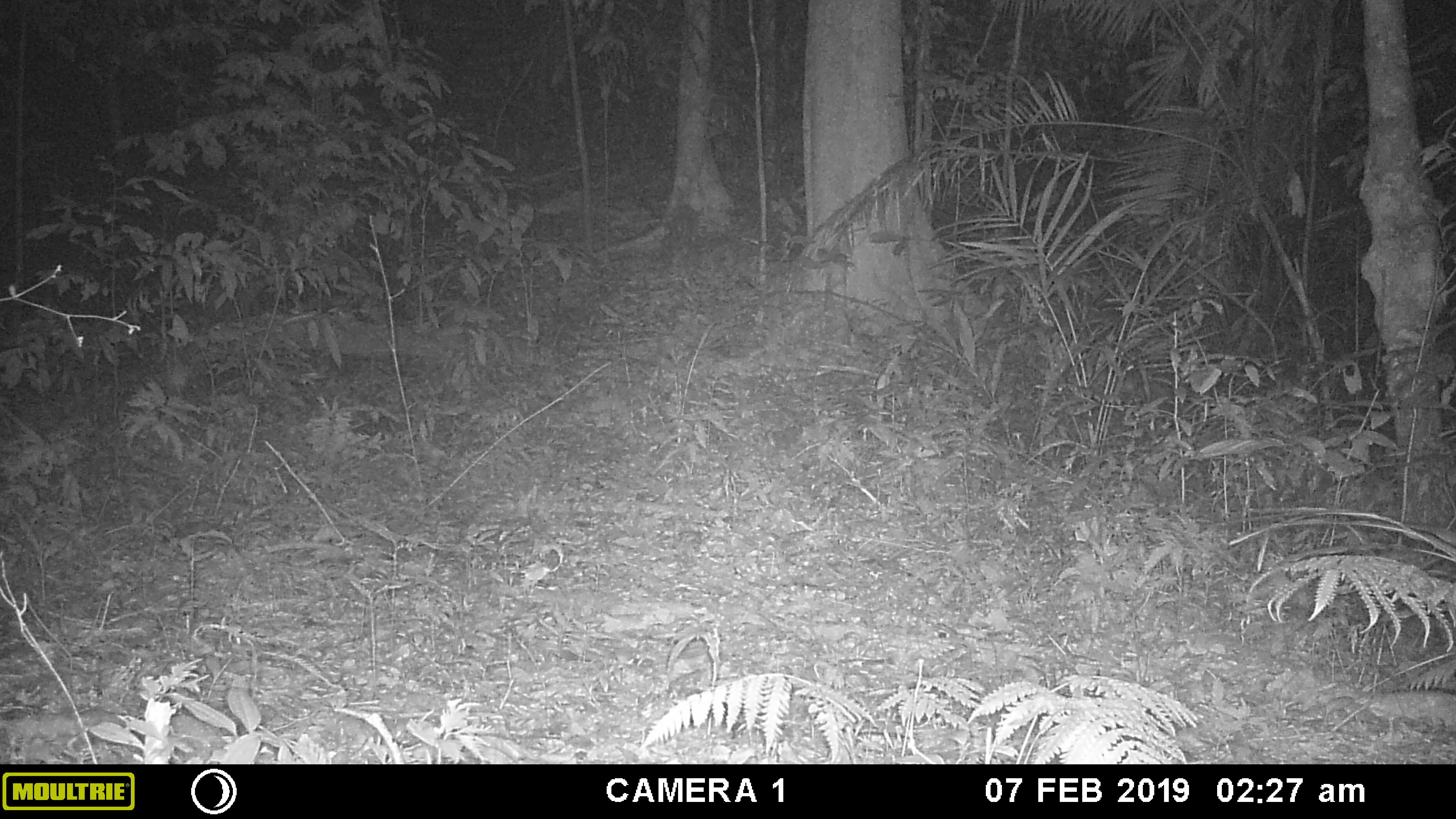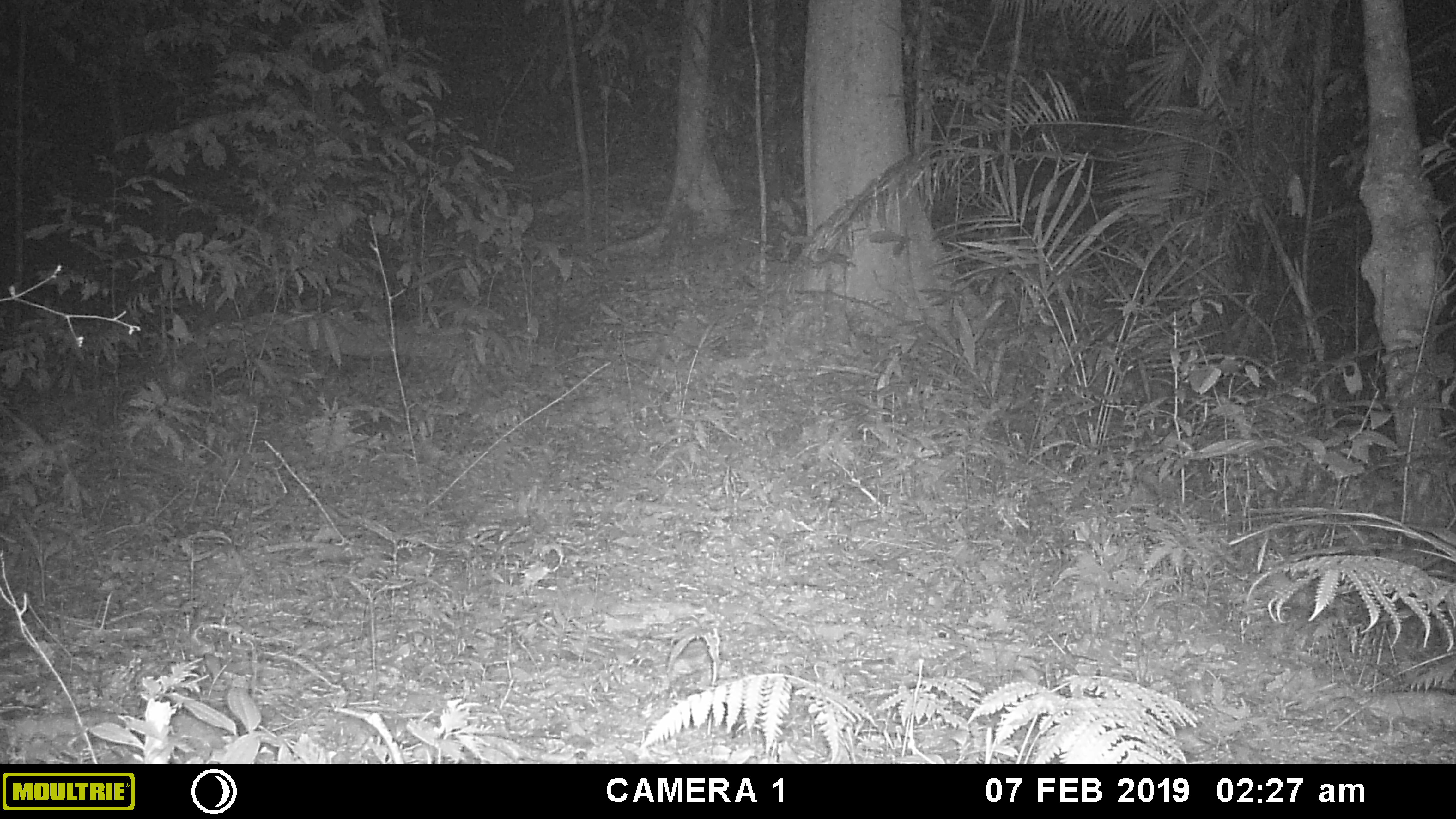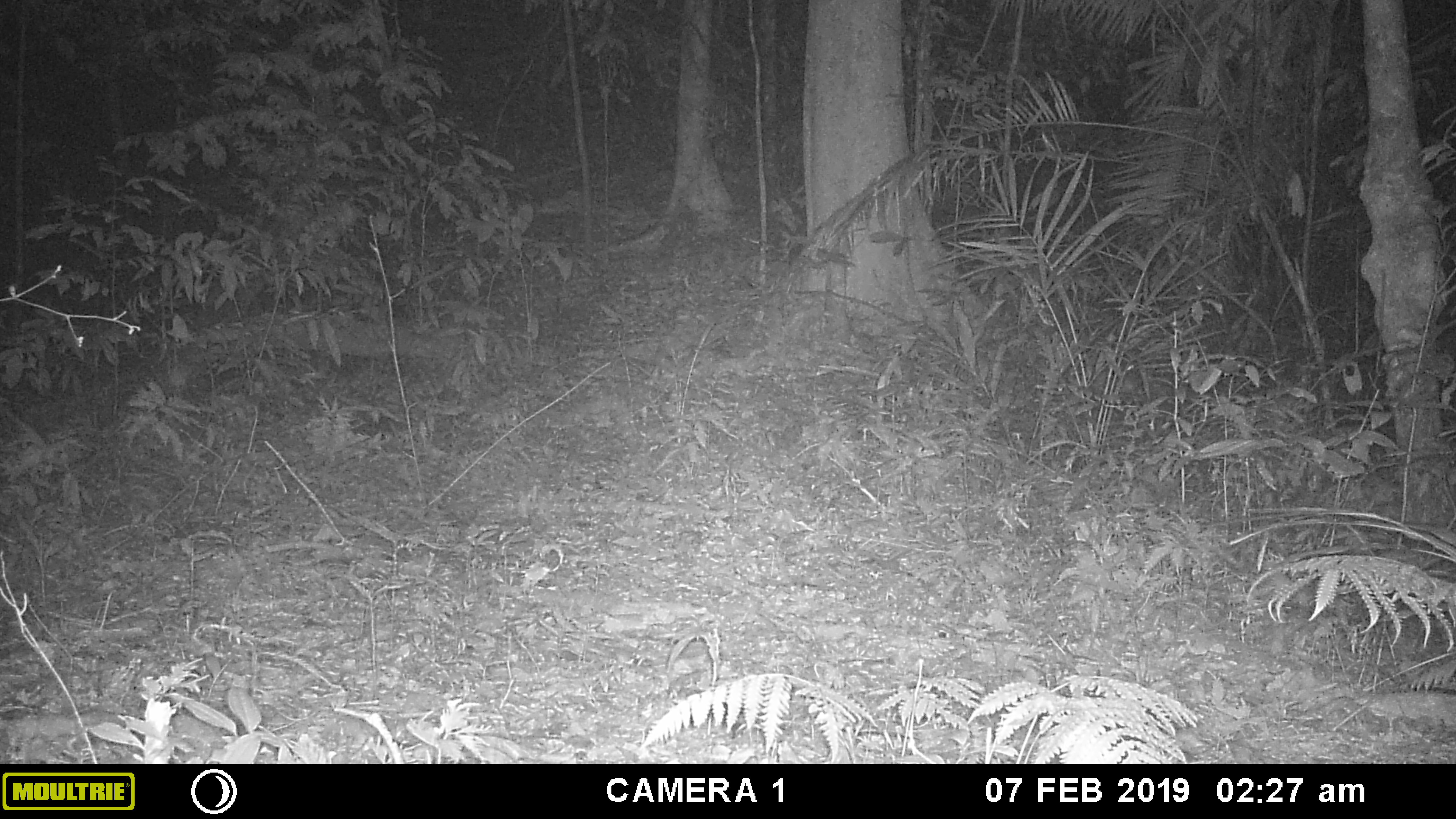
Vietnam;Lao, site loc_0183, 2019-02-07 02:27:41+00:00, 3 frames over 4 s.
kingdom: Animalia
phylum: Chordata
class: Mammalia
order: Artiodactyla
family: Cervidae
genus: Muntiacus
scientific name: Muntiacus vuquangensis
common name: large-antlered muntjac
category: large antlered muntjac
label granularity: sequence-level